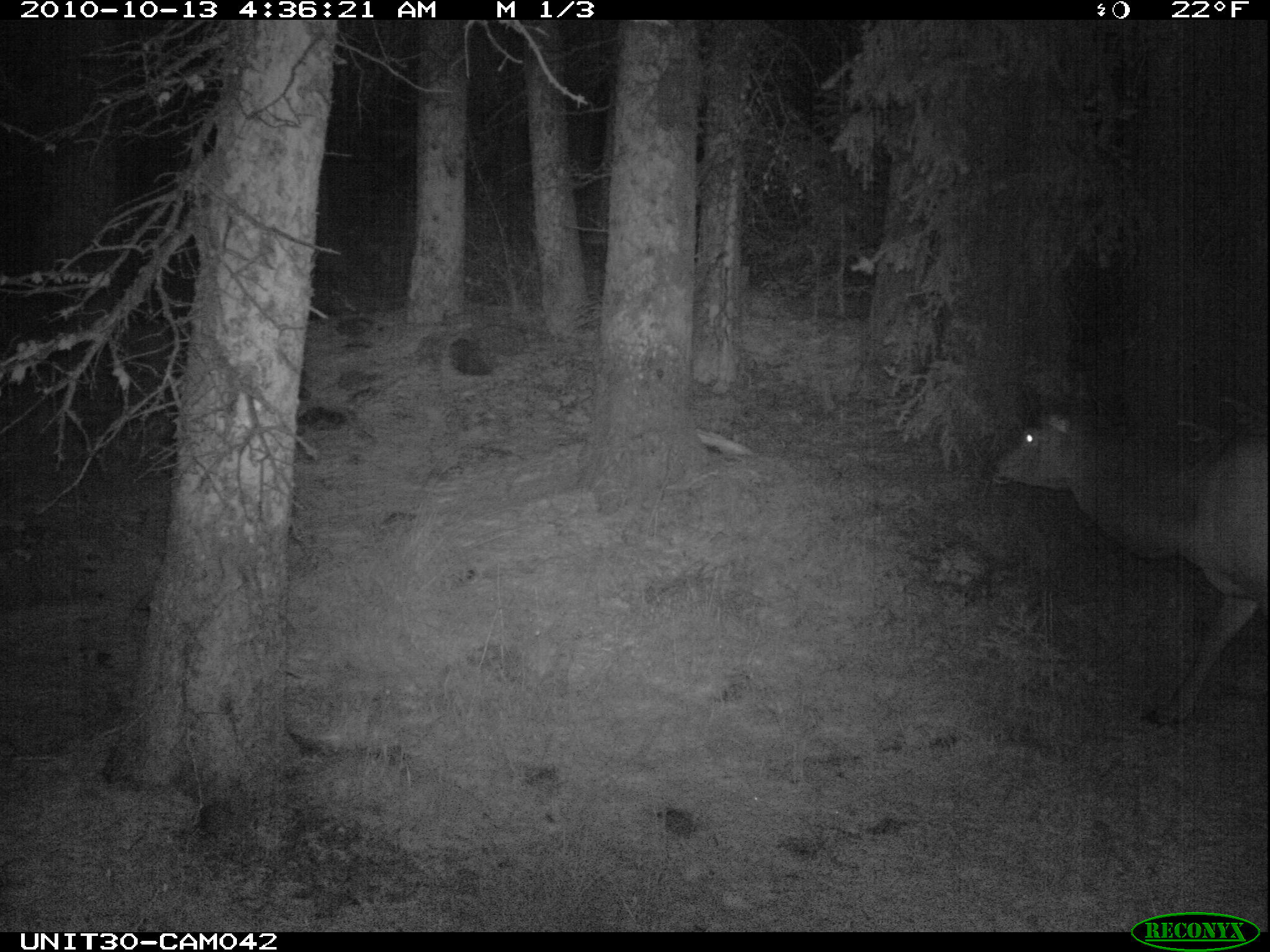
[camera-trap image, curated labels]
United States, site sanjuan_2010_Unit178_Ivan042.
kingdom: Animalia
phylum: Chordata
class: Mammalia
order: Artiodactyla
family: Cervidae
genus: Cervus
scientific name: Cervus elaphus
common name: red deer